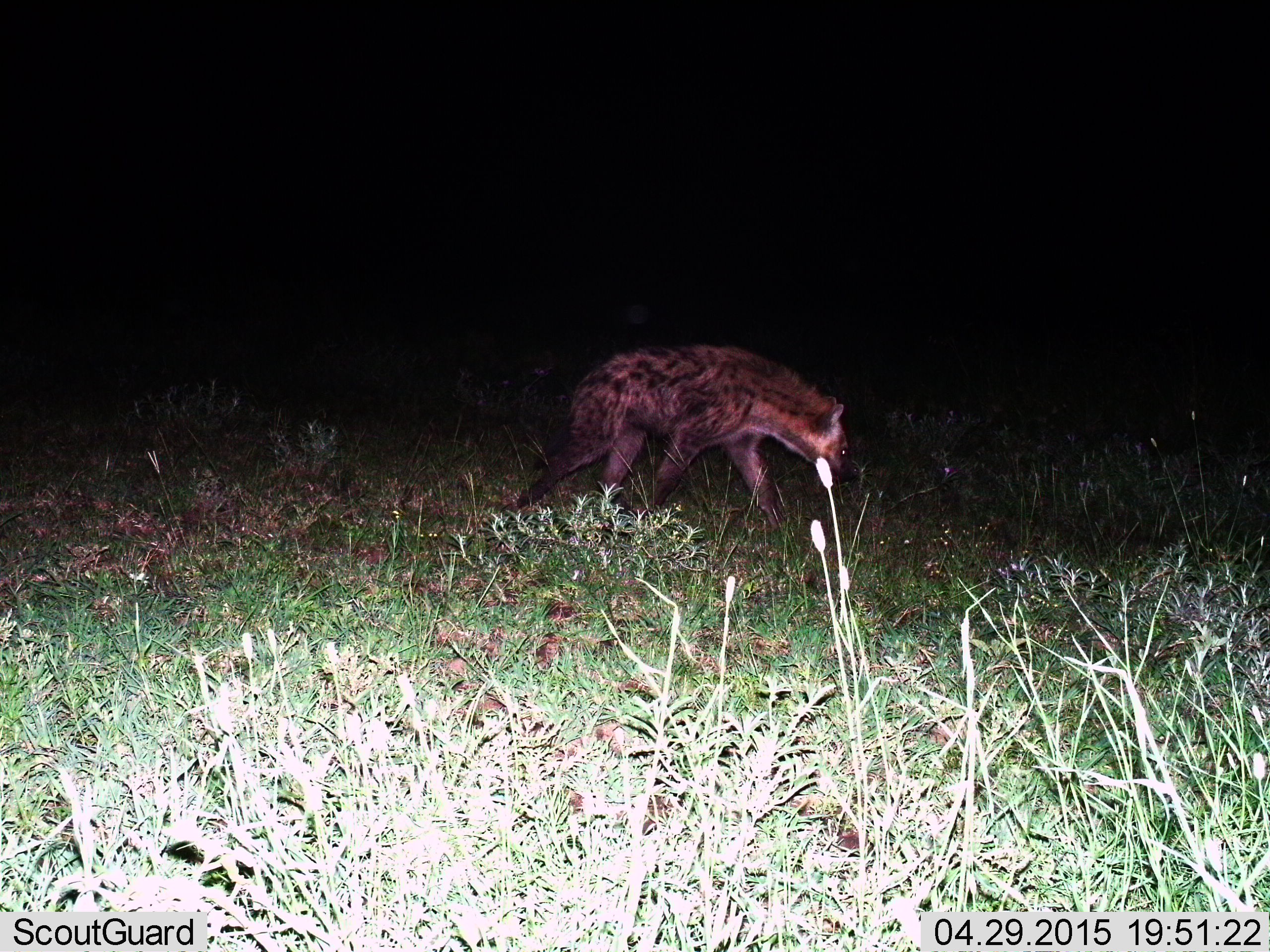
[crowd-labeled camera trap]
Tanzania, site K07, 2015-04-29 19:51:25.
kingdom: Animalia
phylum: Chordata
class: Mammalia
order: Carnivora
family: Hyaenidae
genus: Crocuta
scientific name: Crocuta crocuta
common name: spotted hyena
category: hyenaspotted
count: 1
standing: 10%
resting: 0%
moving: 90%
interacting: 0%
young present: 0%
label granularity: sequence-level